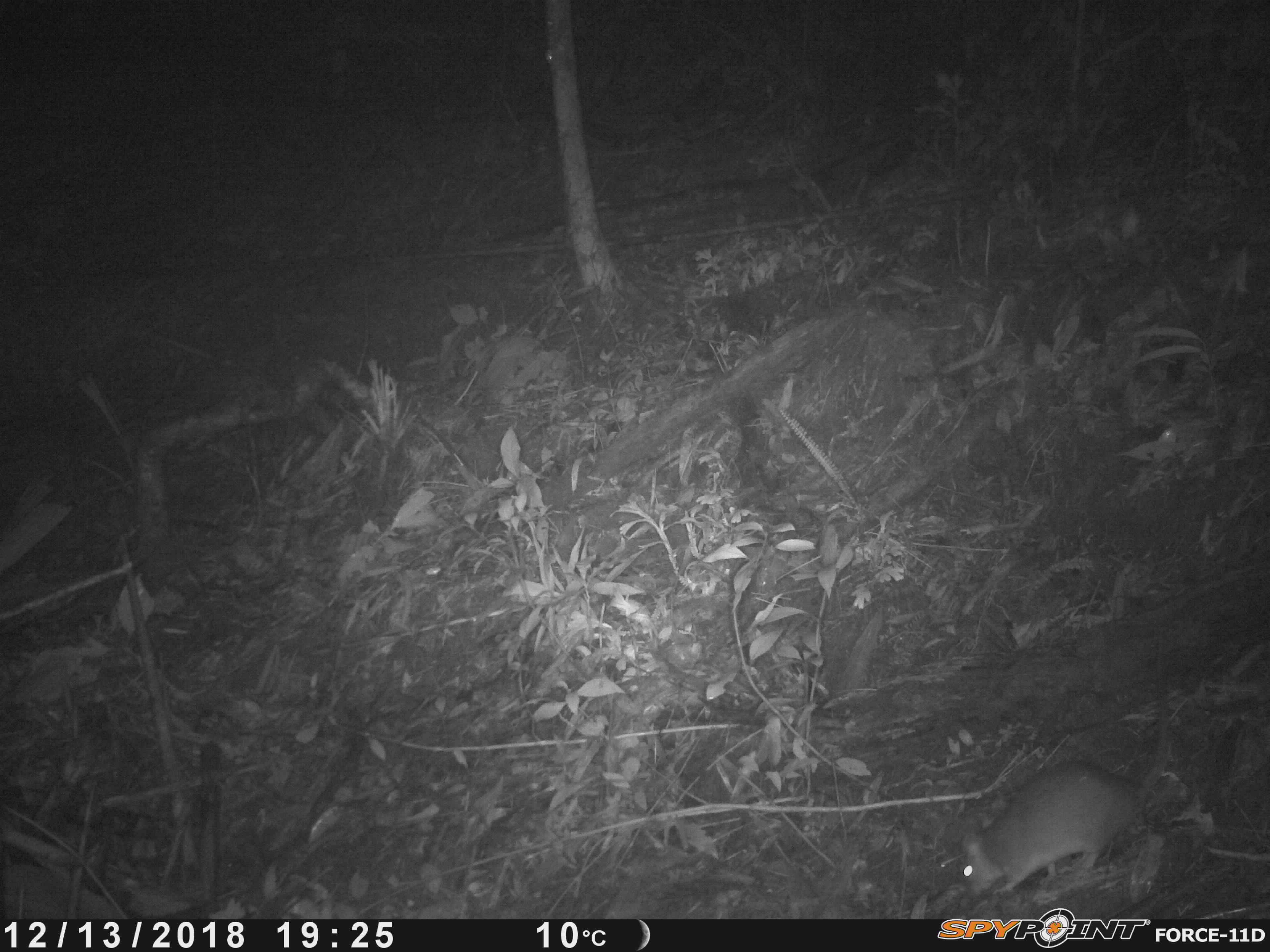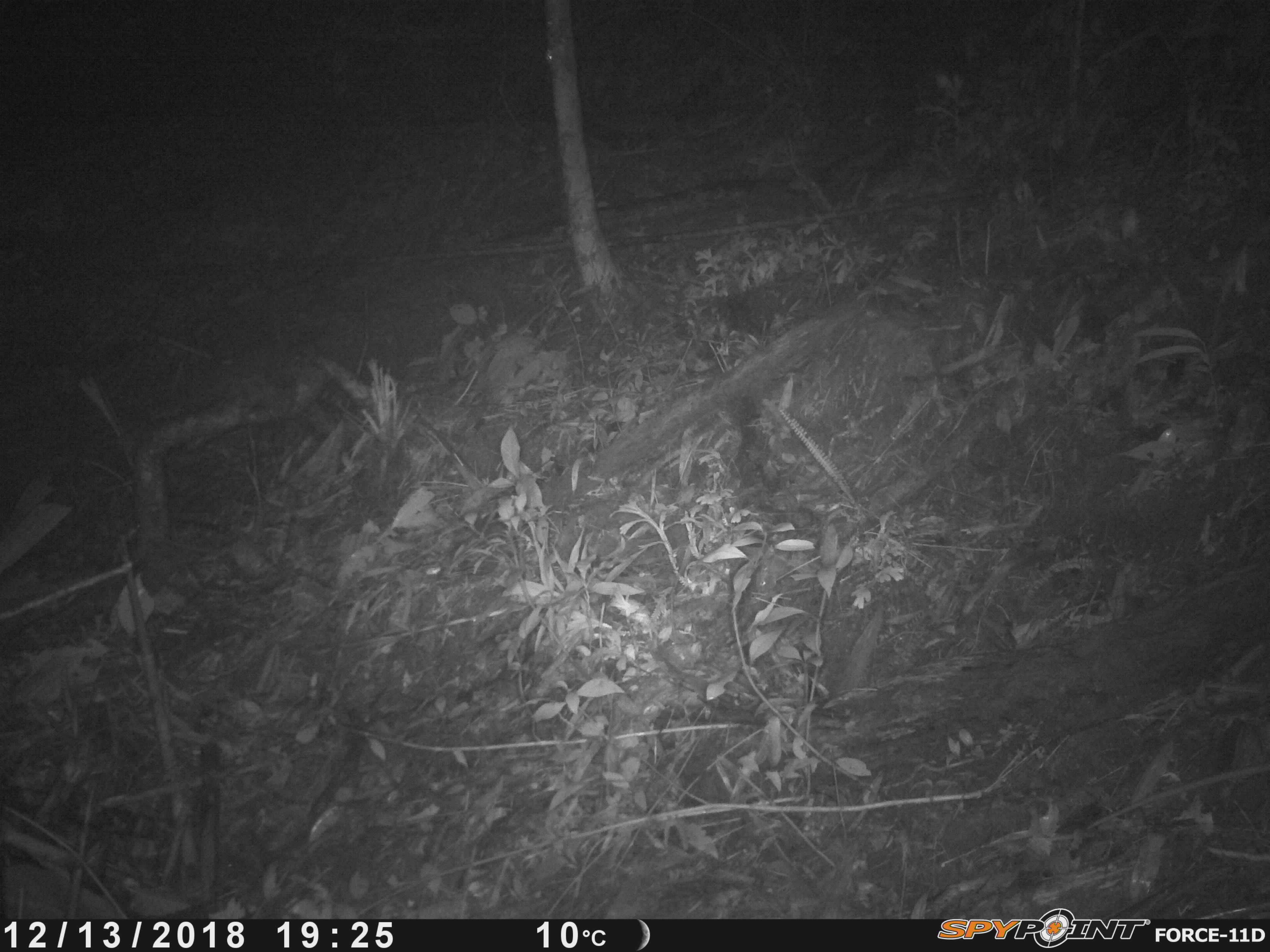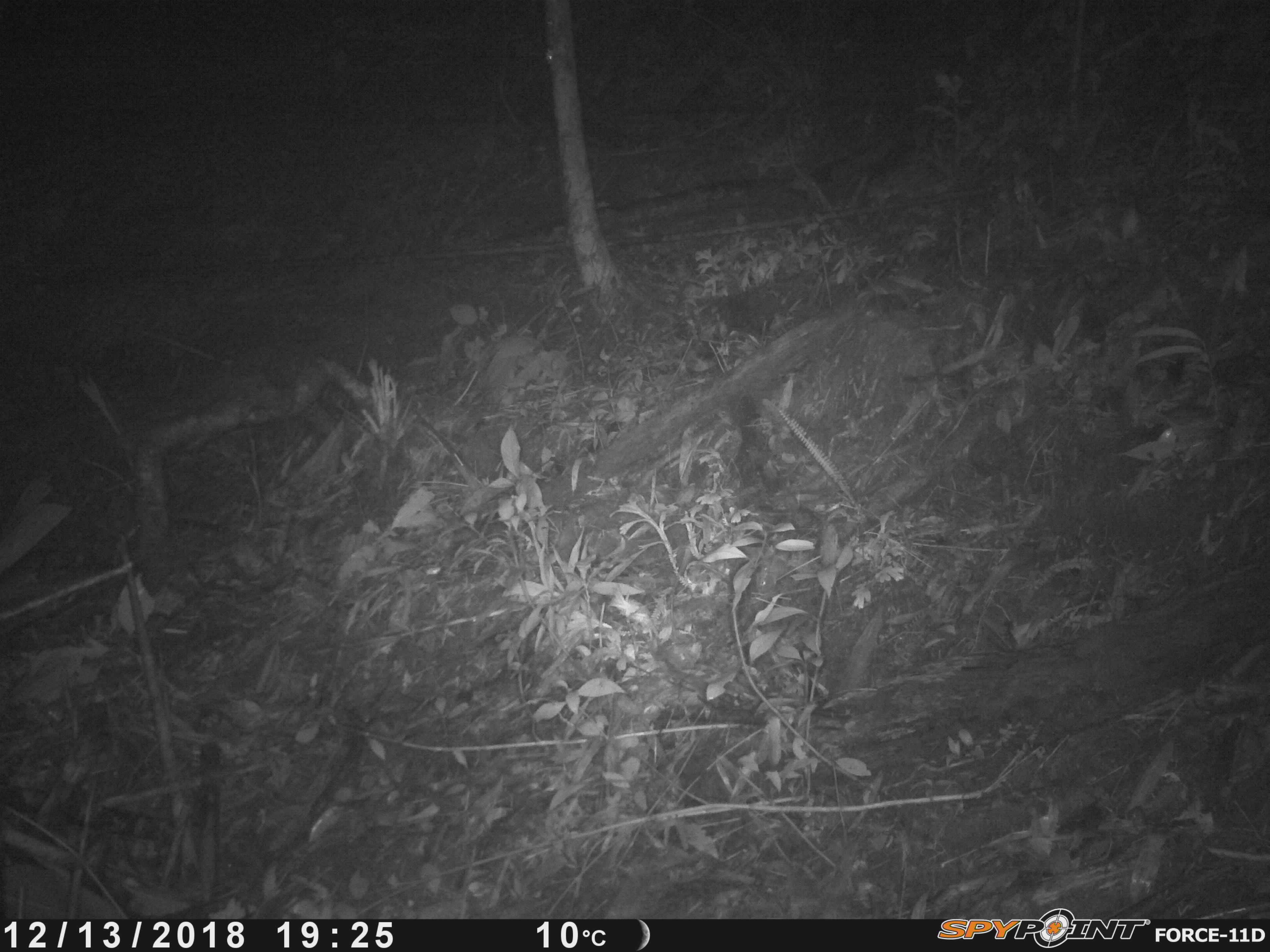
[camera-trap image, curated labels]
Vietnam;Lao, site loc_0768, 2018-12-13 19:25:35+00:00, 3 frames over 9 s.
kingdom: Animalia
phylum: Chordata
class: Mammalia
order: Rodentia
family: Muridae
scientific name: Muridae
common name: old-world mice and rats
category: unidentified murid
Unidentified murid (old-world mice and rats) (Muridae). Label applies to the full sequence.